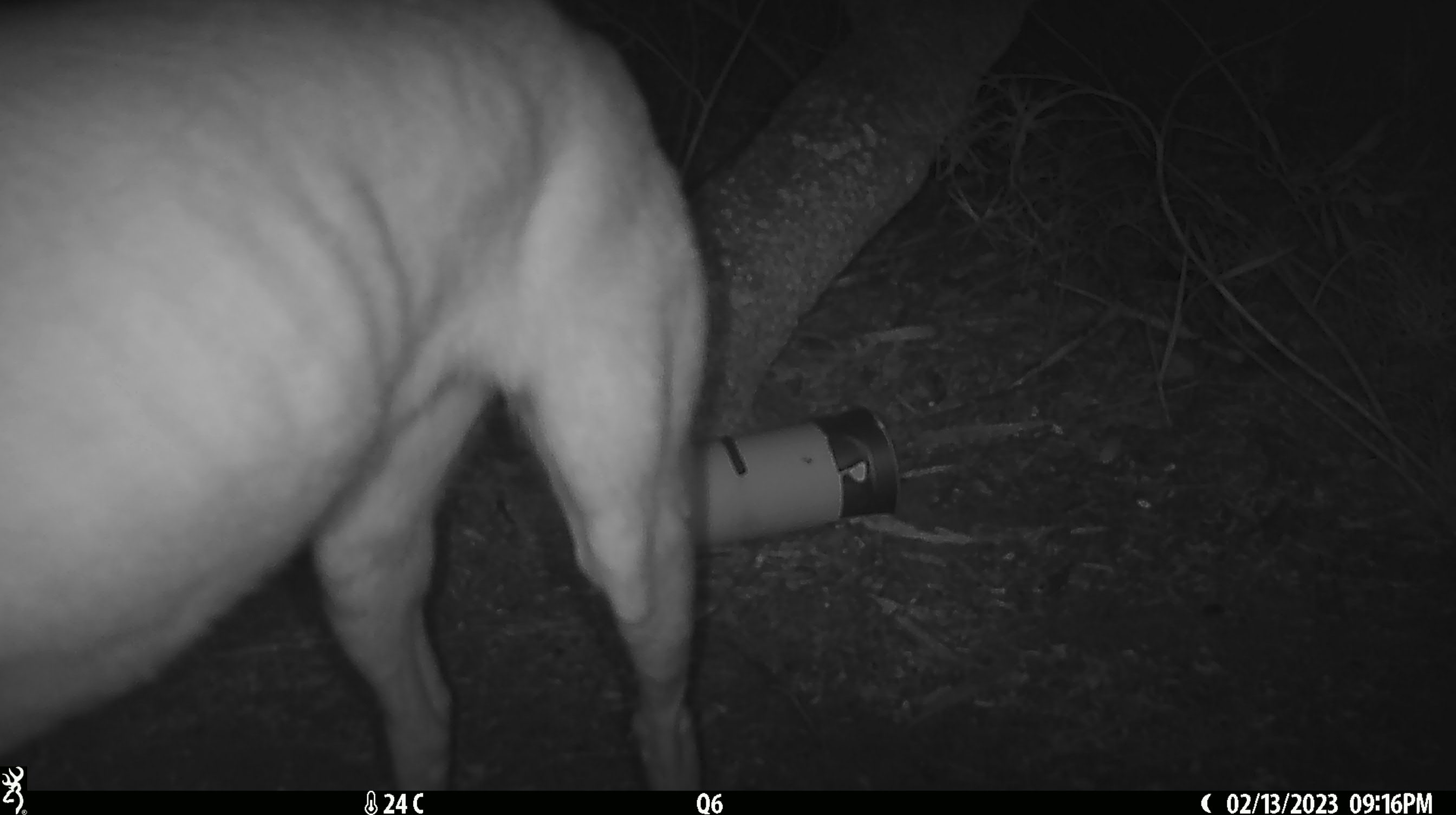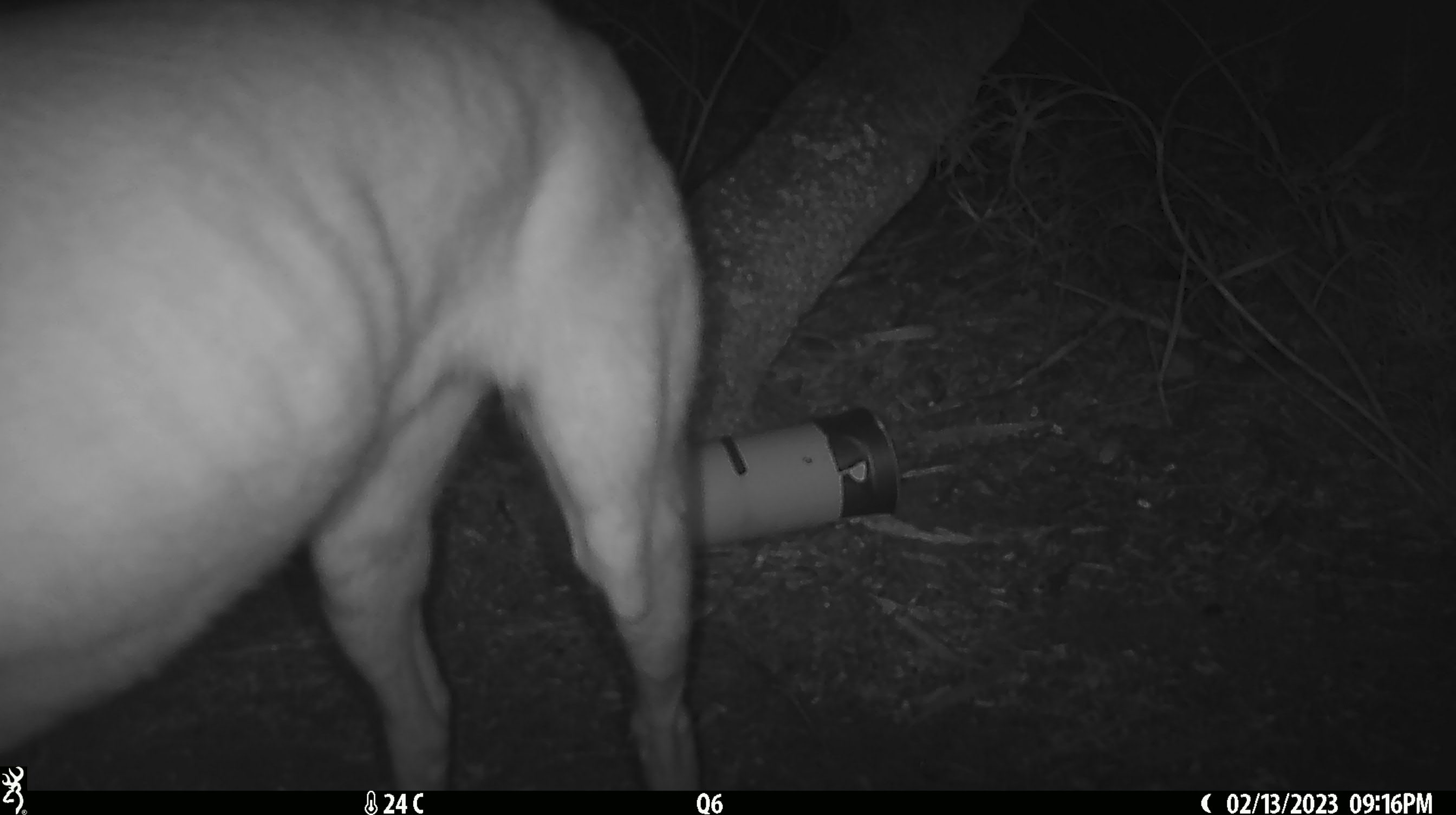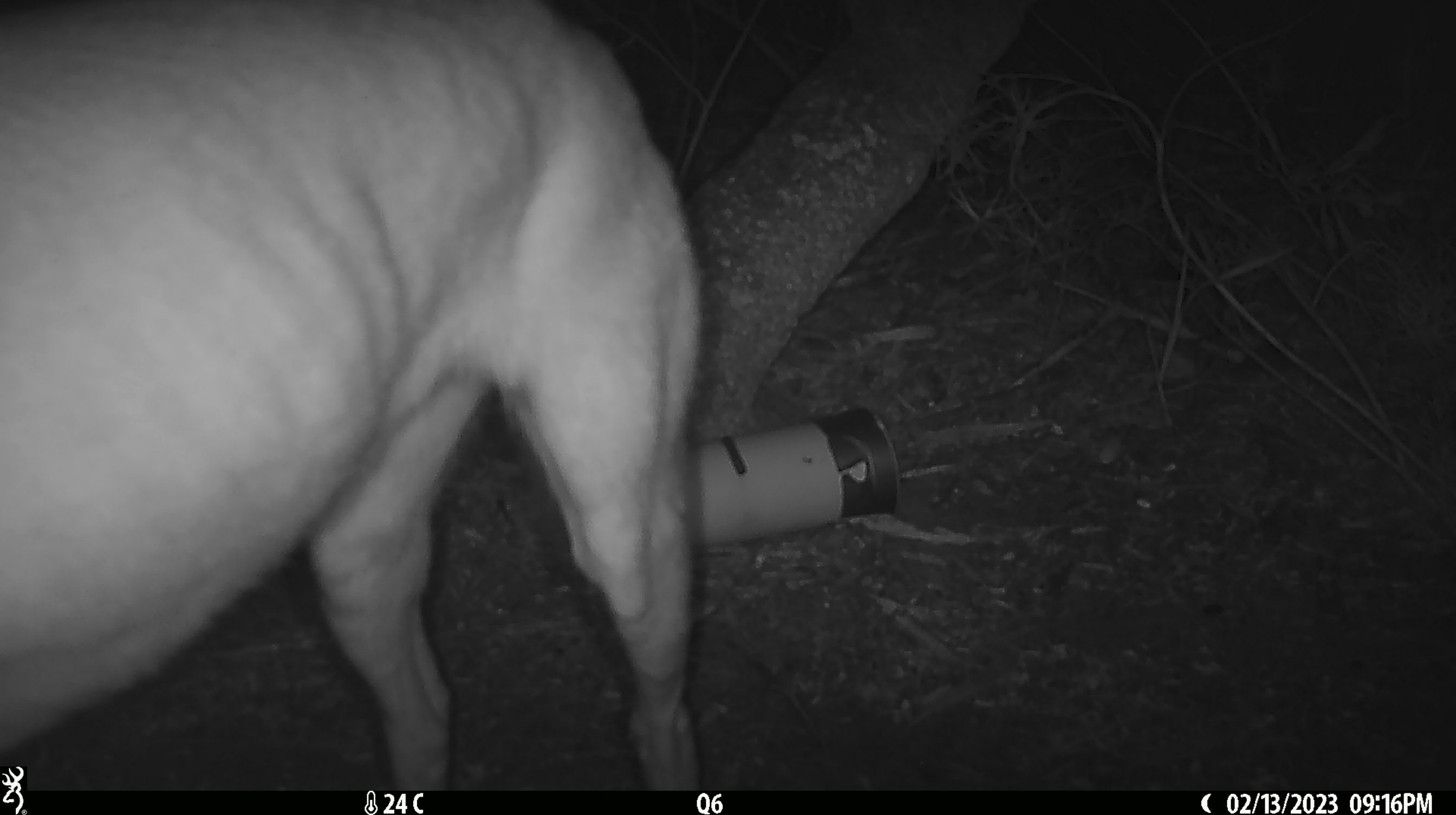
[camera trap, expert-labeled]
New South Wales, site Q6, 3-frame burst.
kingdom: Animalia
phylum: Chordata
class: Mammalia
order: Carnivora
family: Canidae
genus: Canis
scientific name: Canis familiaris dingo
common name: dingo